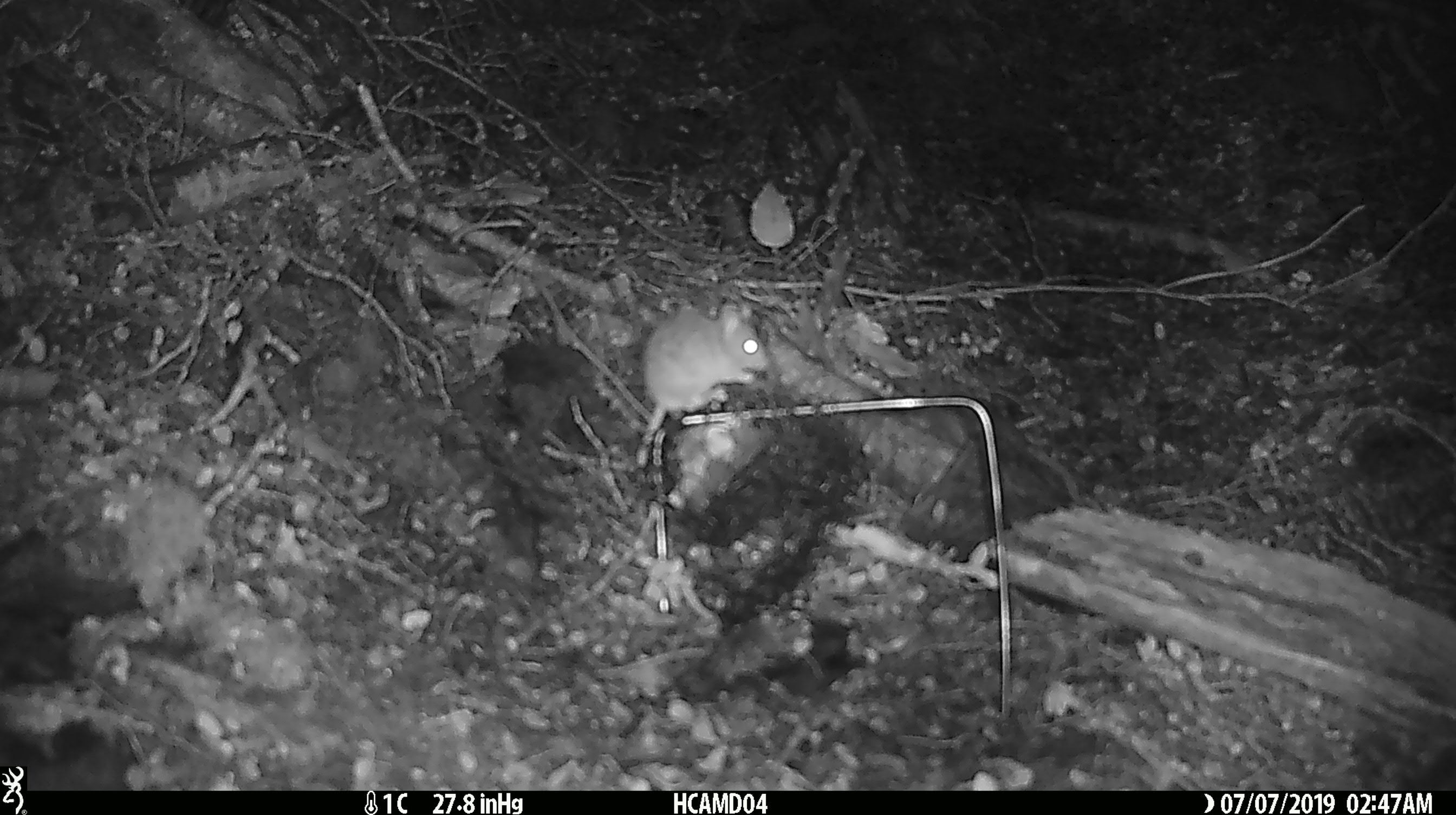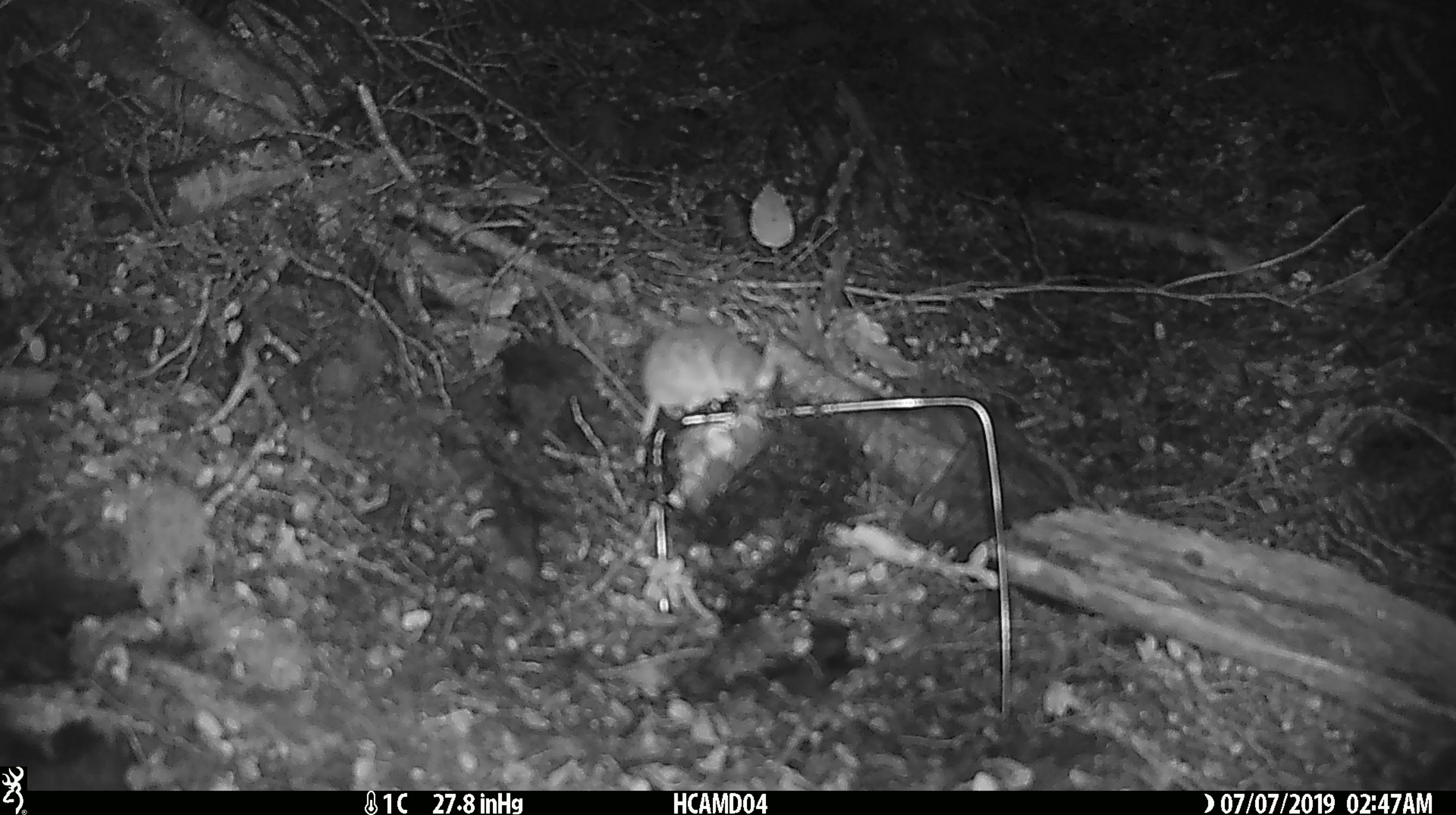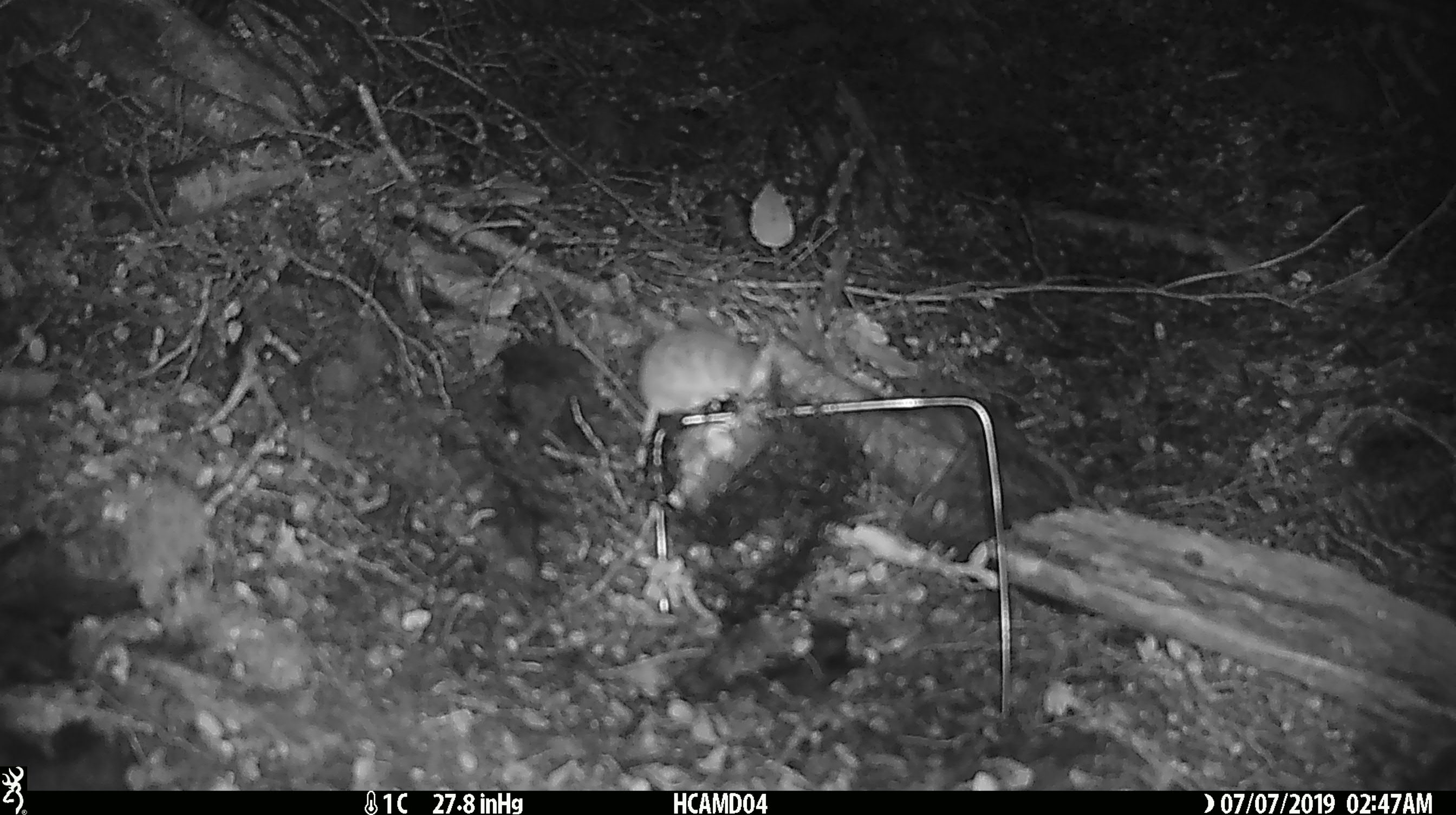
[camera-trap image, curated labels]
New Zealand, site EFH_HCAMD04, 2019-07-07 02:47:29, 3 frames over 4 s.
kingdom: Animalia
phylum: Chordata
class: Mammalia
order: Rodentia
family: Muridae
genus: Mus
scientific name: Mus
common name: mouse